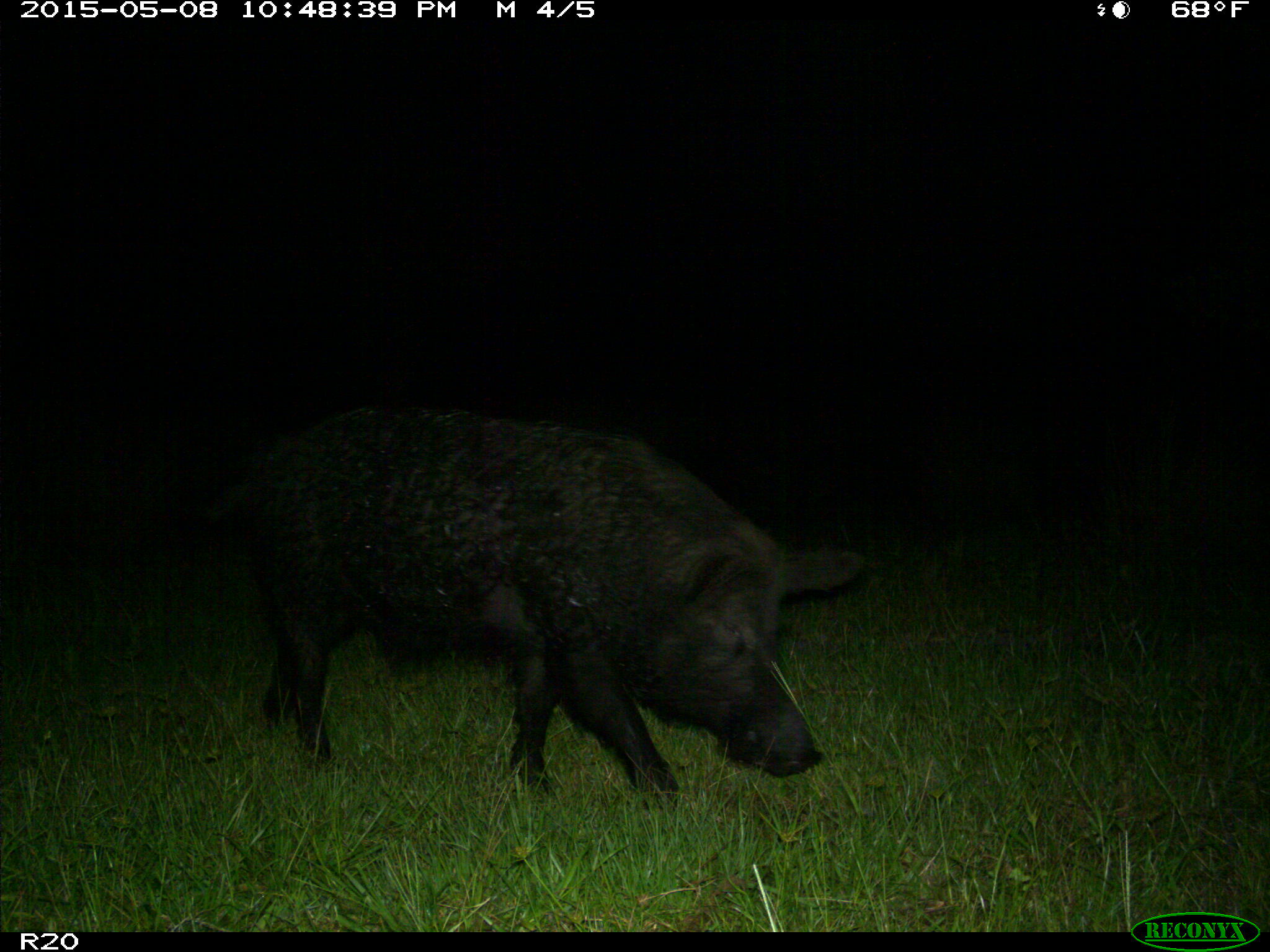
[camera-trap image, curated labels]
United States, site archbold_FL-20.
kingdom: Animalia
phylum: Chordata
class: Mammalia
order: Artiodactyla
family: Suidae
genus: Sus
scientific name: Sus scrofa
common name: wild boar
Sus scrofa (wild boar).